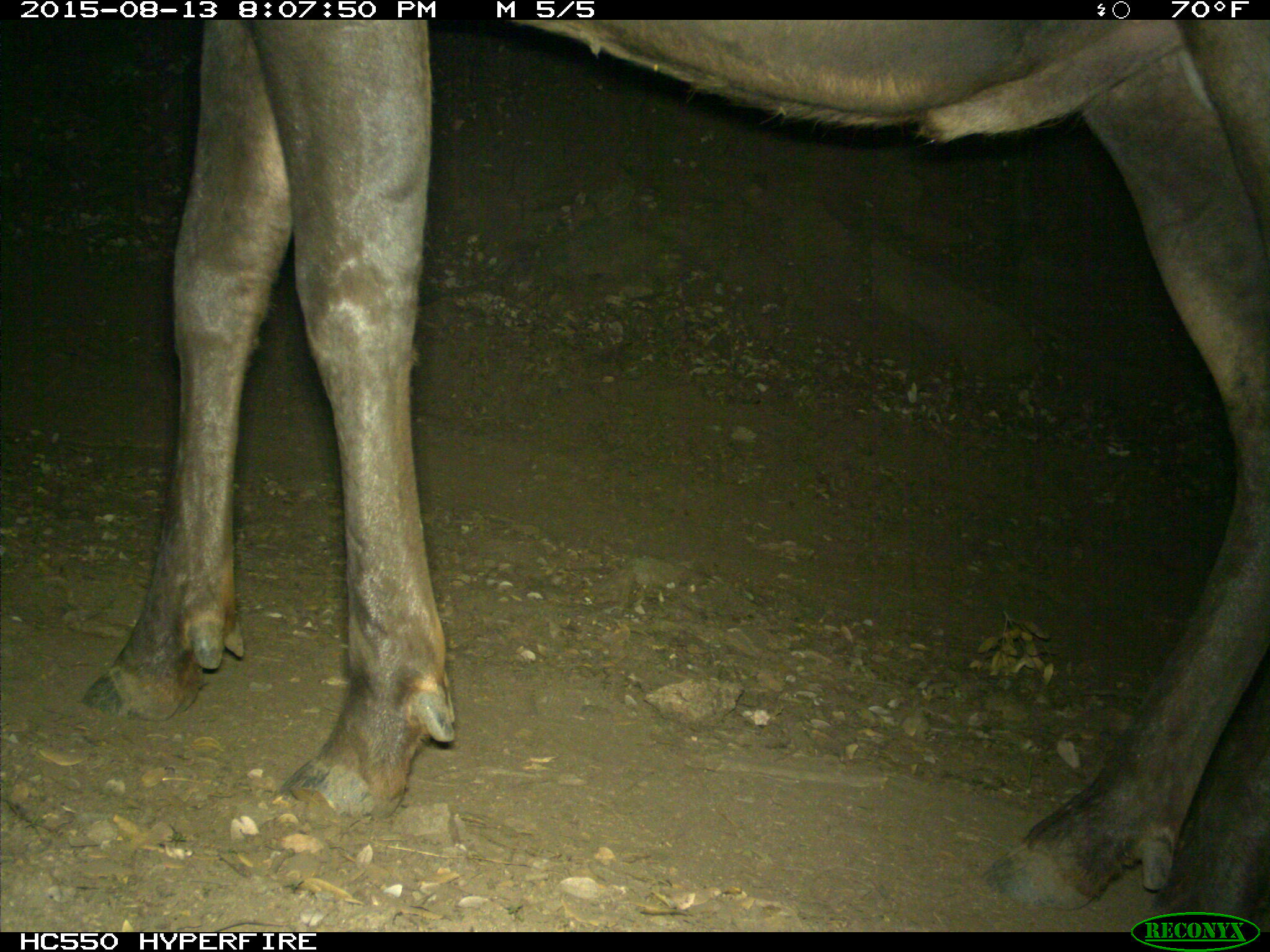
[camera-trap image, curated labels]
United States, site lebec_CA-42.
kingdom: Animalia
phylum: Chordata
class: Mammalia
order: Artiodactyla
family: Cervidae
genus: Cervus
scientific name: Cervus canadensis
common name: elk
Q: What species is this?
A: Cervus canadensis (elk).